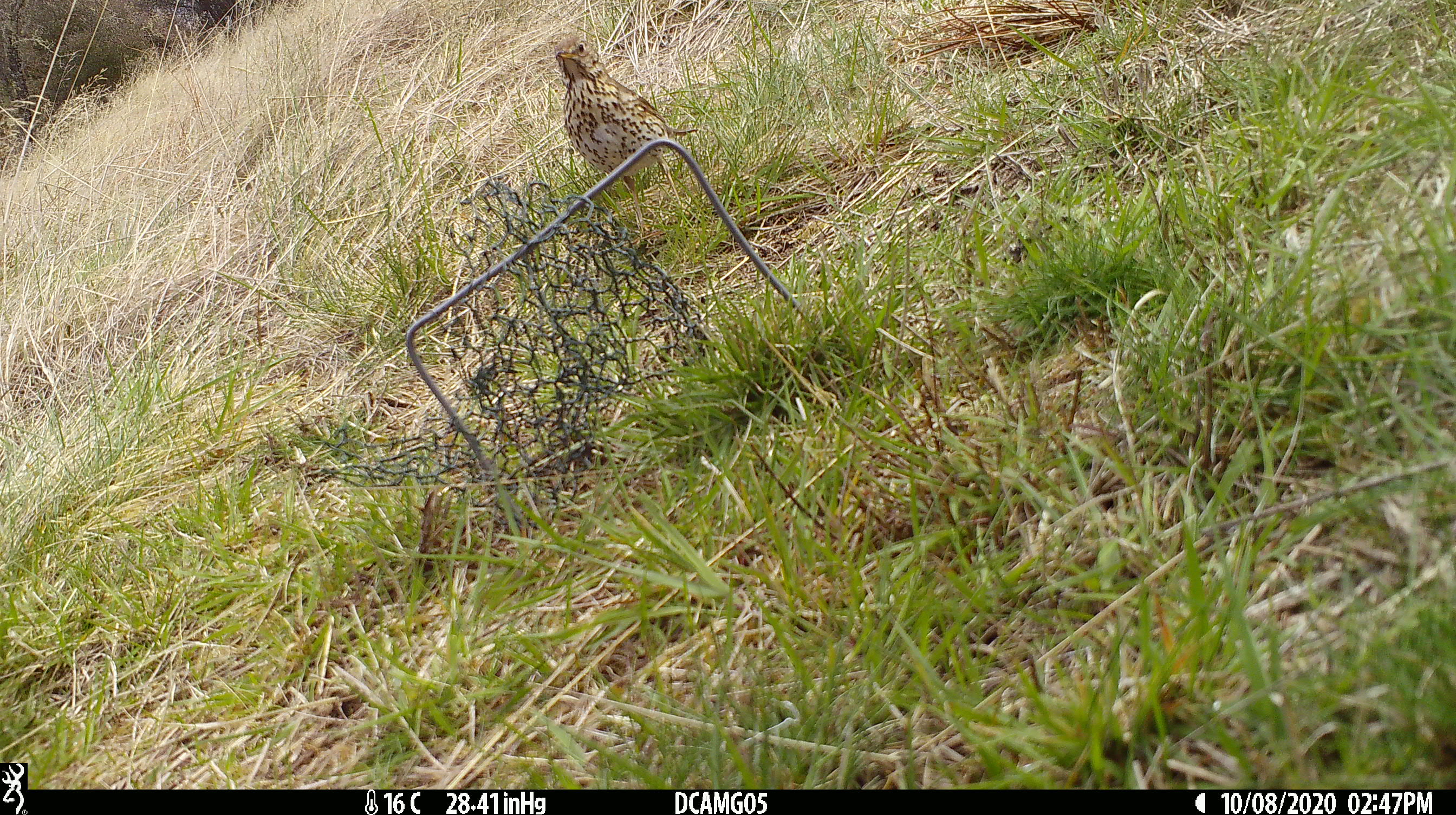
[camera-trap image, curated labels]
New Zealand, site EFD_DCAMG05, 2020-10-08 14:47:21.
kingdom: Animalia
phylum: Chordata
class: Aves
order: Passeriformes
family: Turdidae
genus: Turdus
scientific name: Turdus philomelos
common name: song thrush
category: thrush